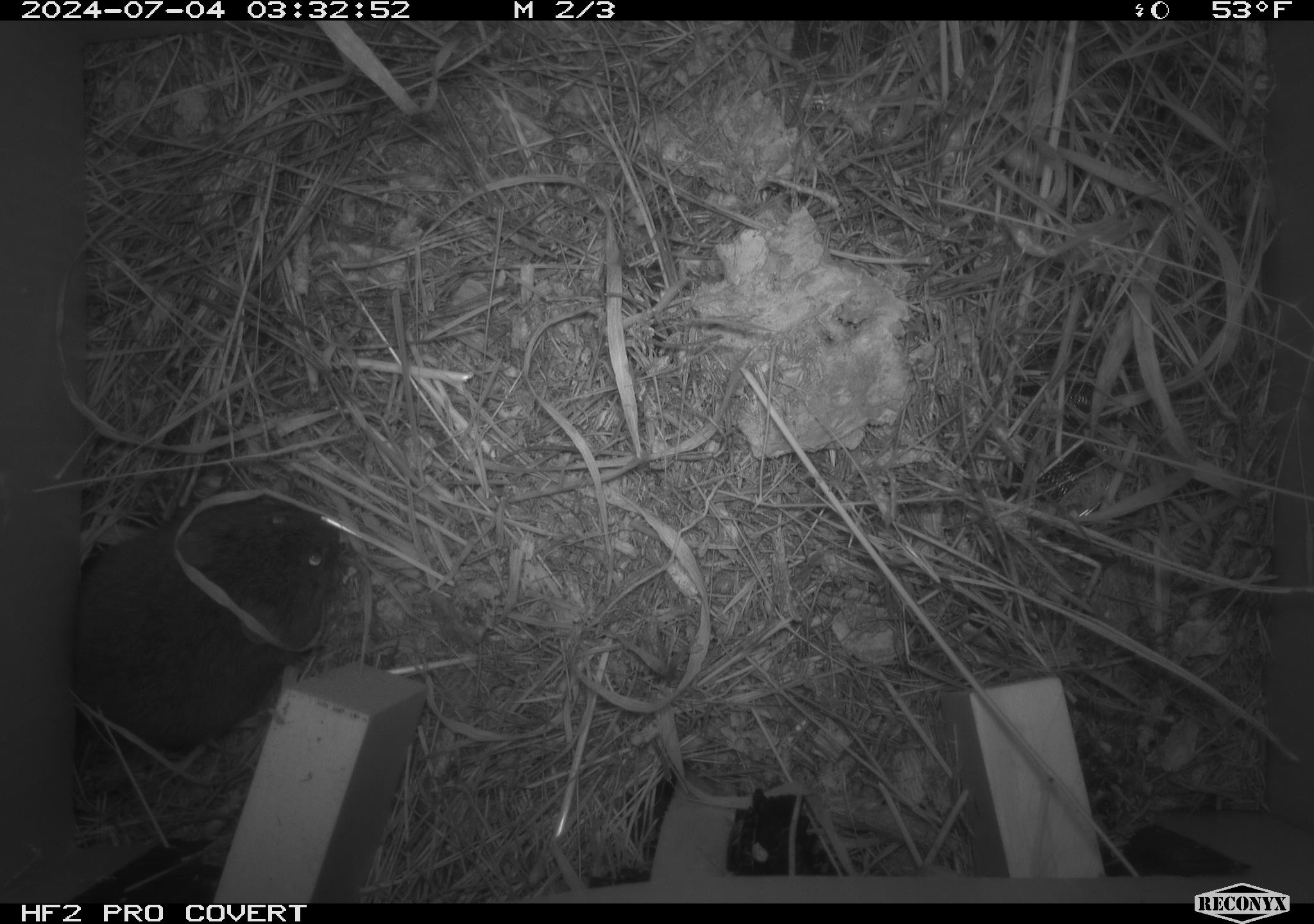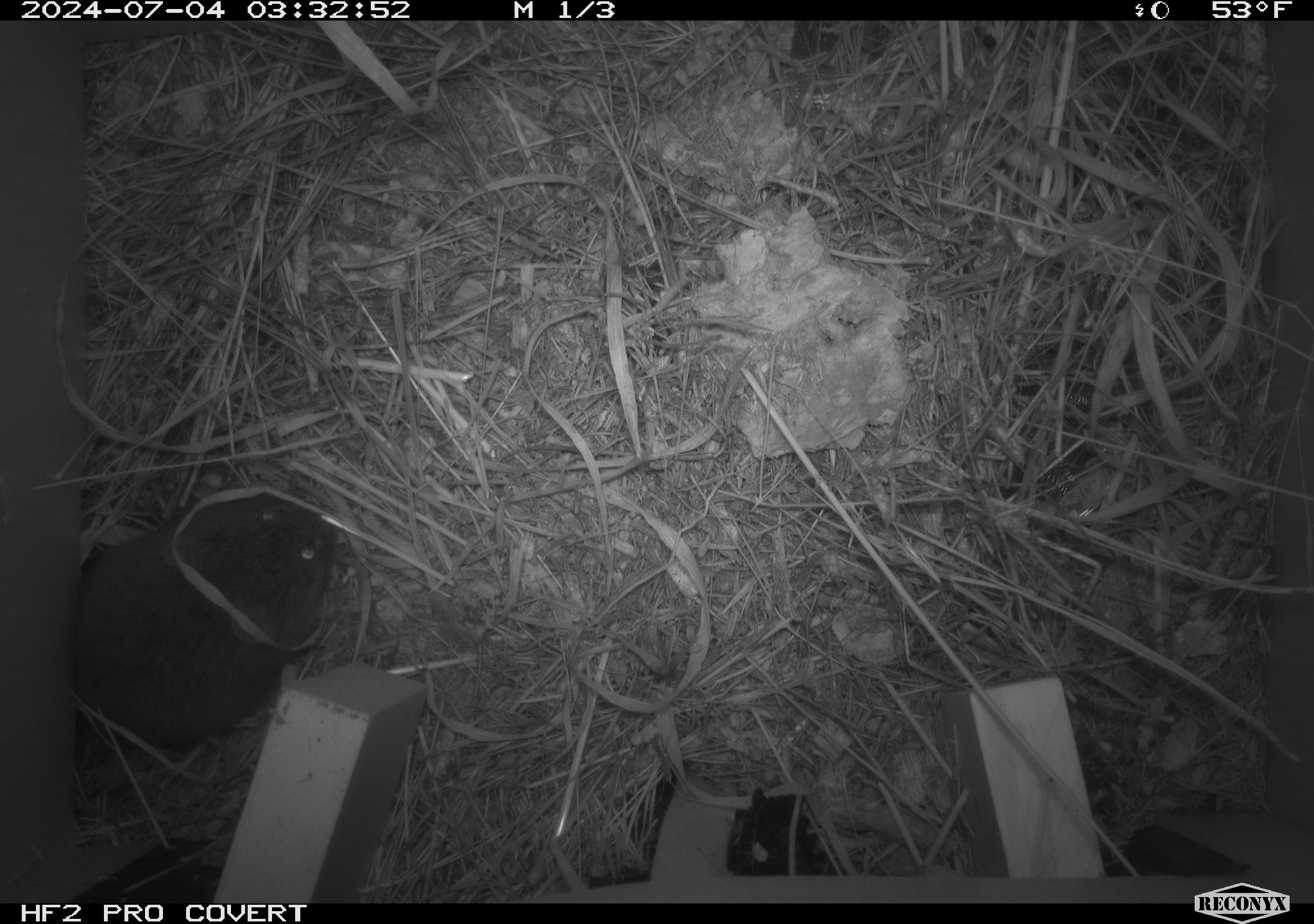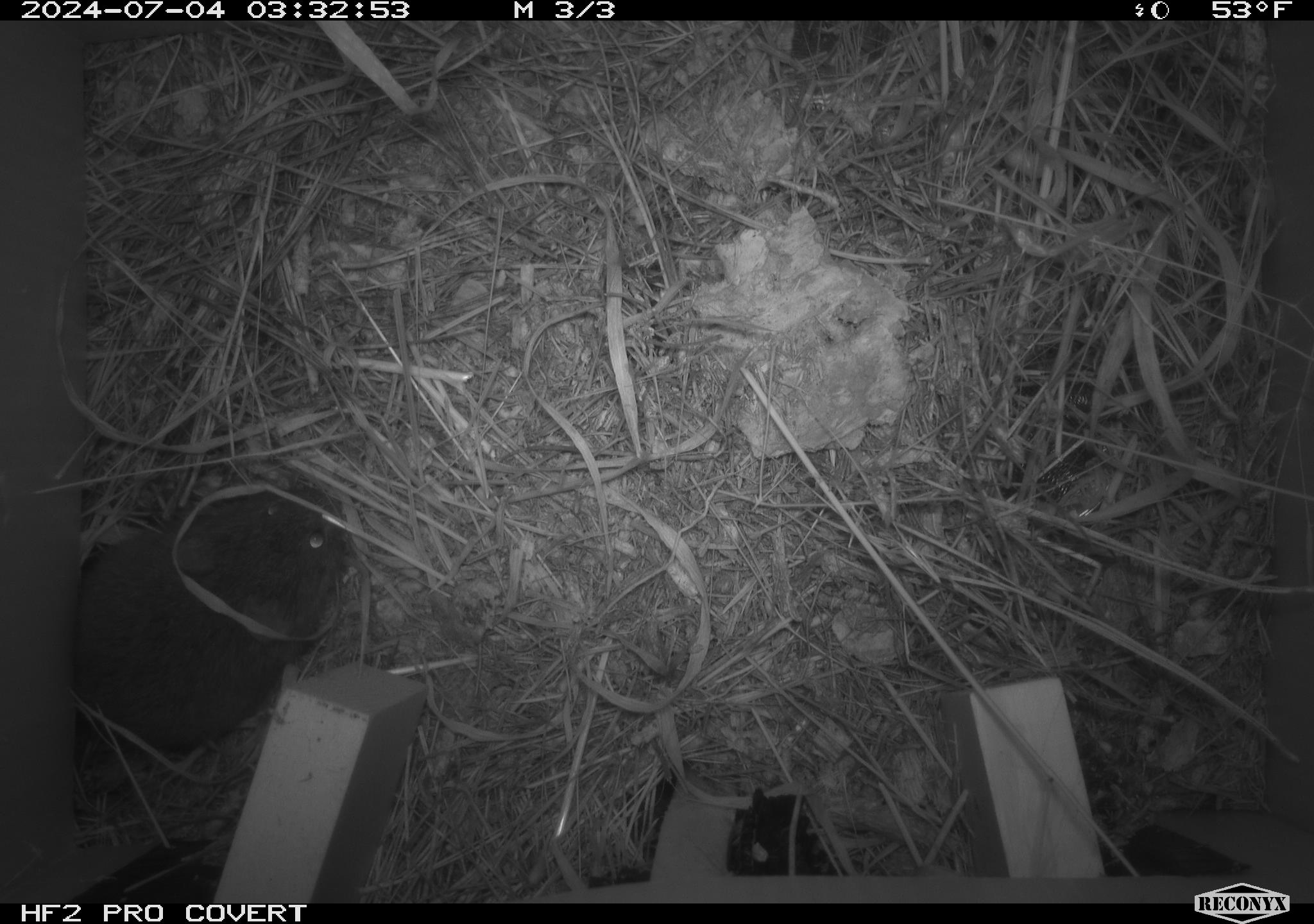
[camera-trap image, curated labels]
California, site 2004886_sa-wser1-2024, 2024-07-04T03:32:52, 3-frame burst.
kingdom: Animalia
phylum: Chordata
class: Mammalia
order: Rodentia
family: Cricetidae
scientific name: Arvicolinae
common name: voles, lemmings, and muskrats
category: arvicolinae subfamily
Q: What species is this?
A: Arvicolinae subfamily (voles, lemmings, and muskrats) (Arvicolinae).